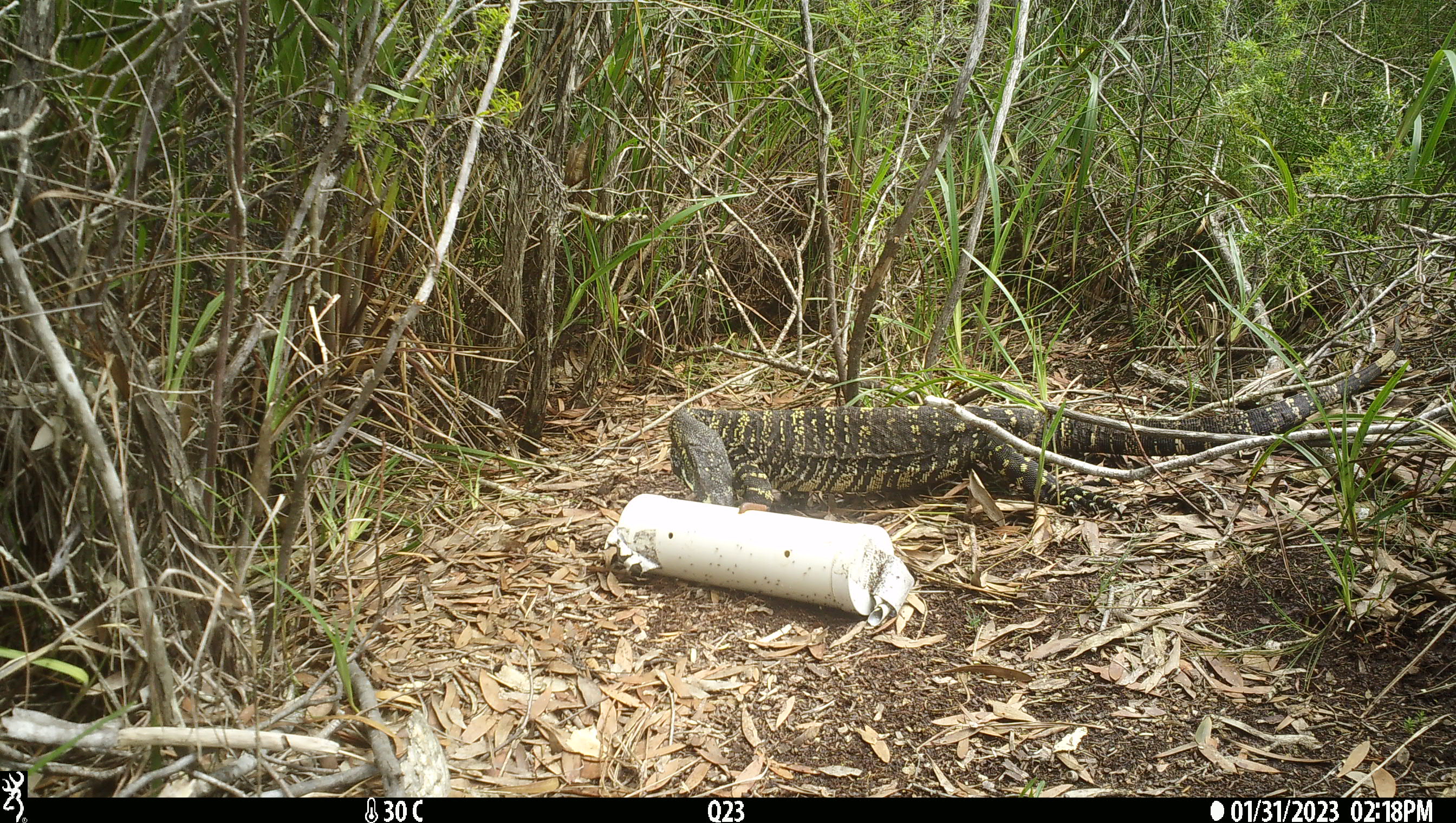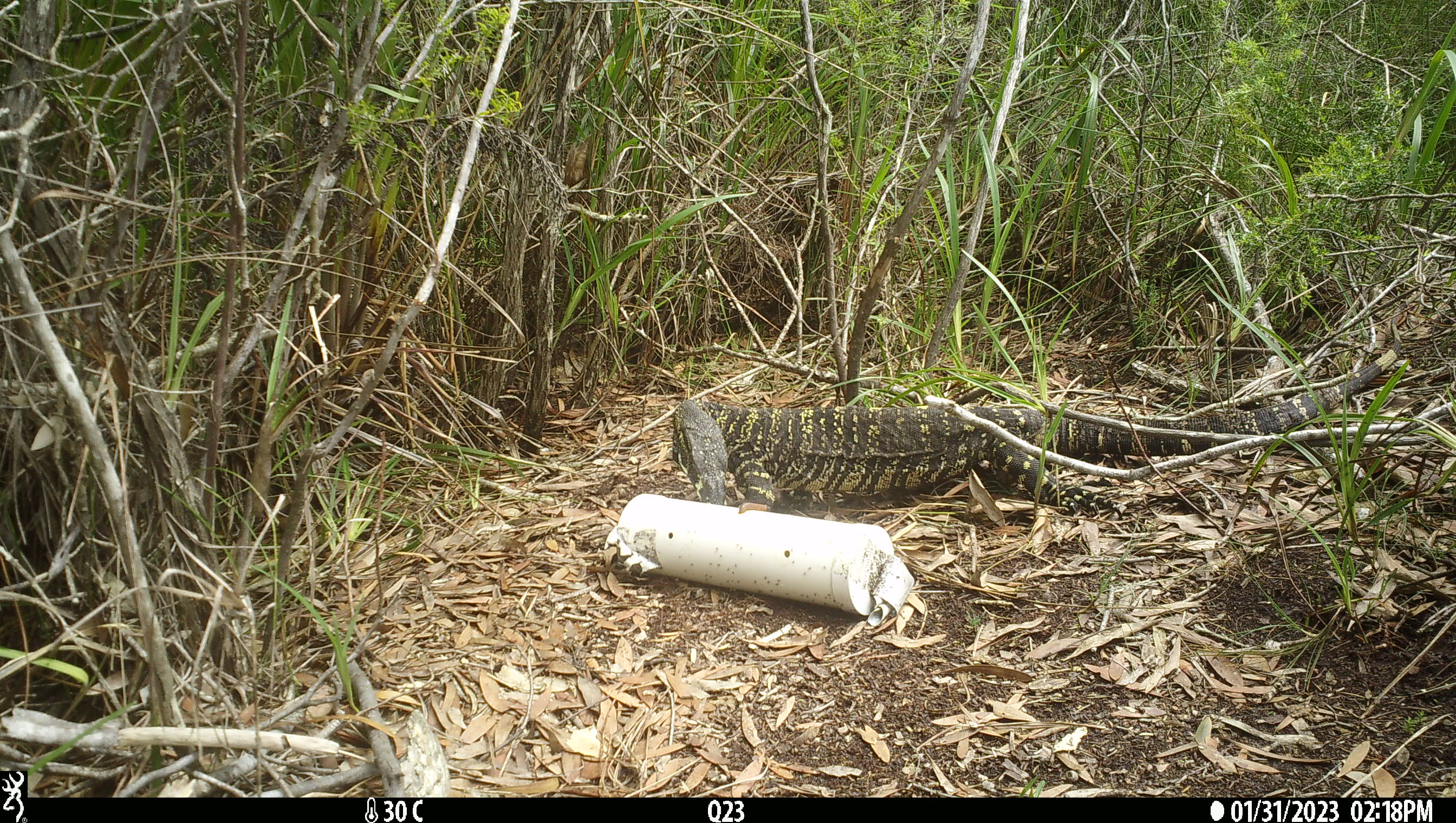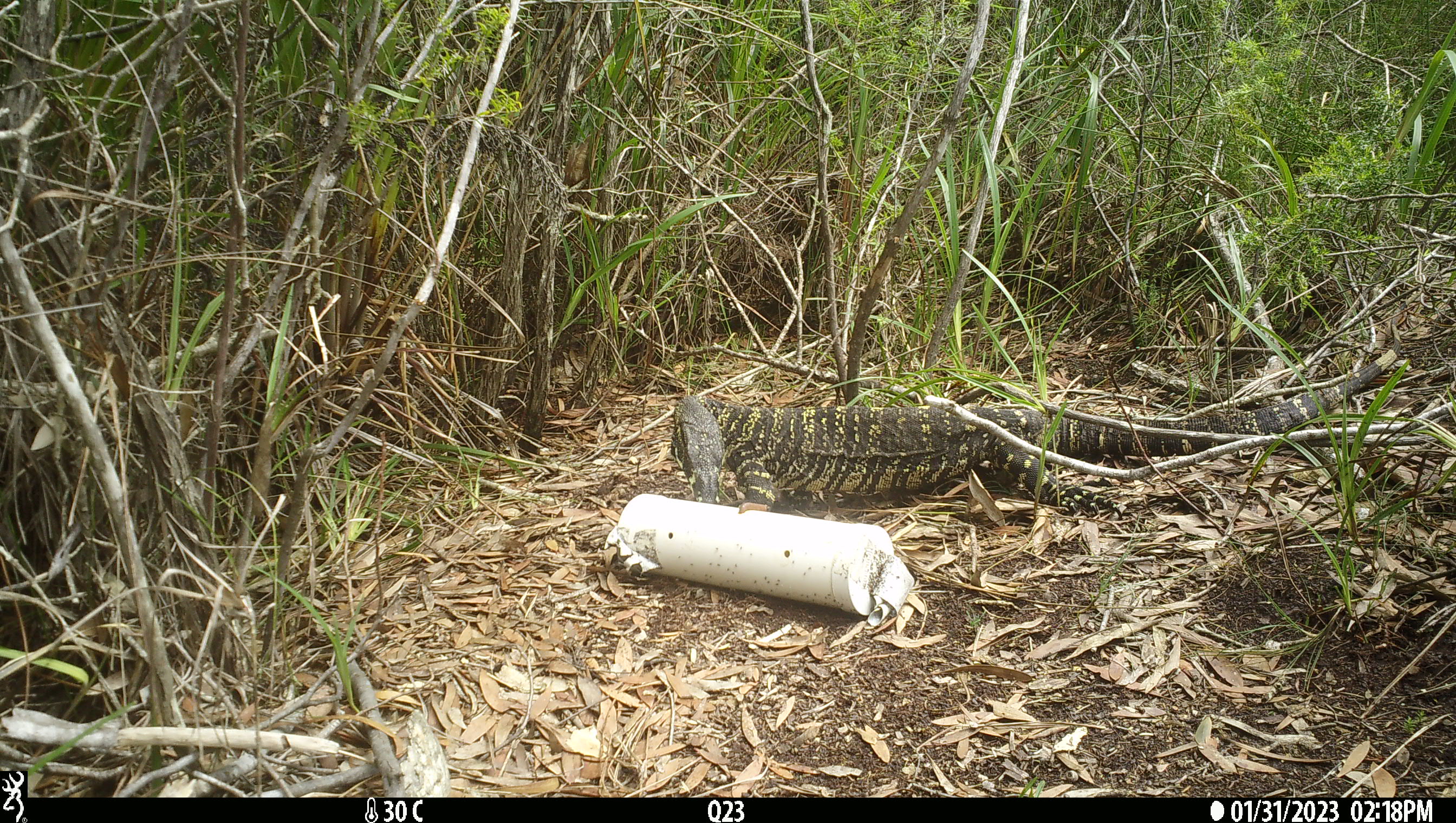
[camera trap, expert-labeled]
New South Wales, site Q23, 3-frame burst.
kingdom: Animalia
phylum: Chordata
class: Reptilia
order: Squamata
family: Varanidae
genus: Varanus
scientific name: Varanus varius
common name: lace monitor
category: goanna